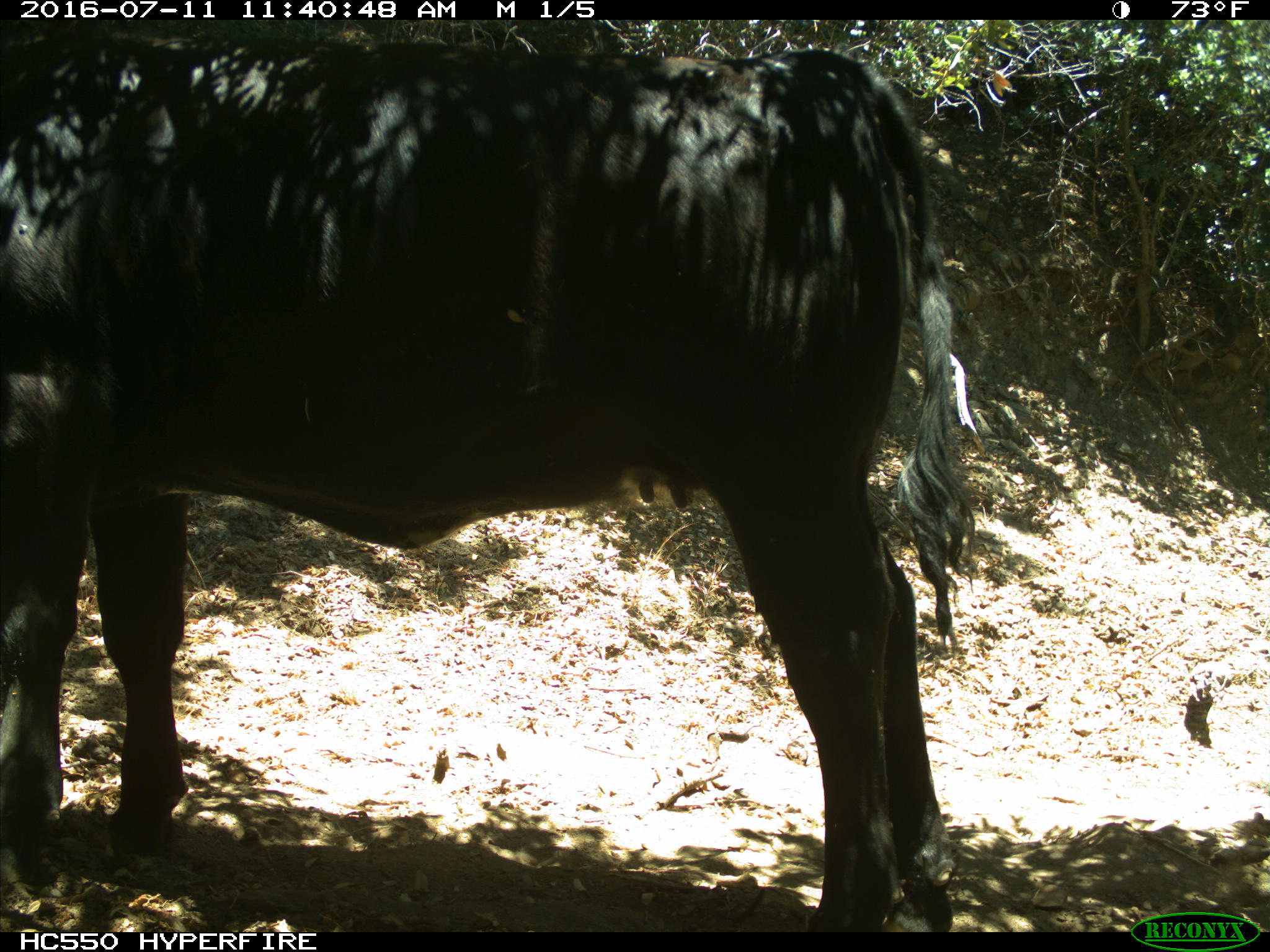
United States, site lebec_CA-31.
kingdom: Animalia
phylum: Chordata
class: Mammalia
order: Artiodactyla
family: Bovidae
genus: Bos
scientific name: Bos taurus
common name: domestic cow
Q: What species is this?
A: Bos taurus (domestic cow).